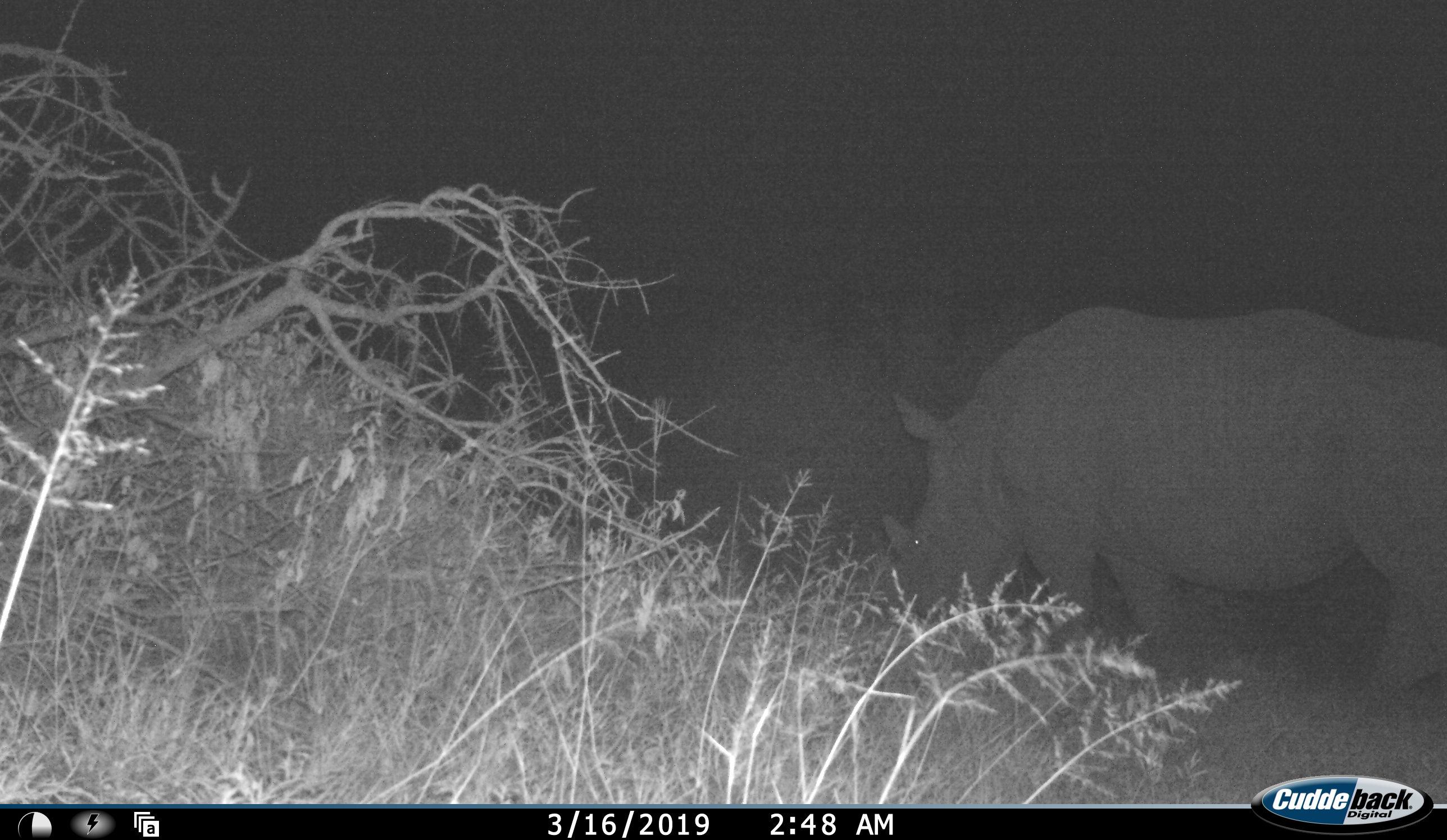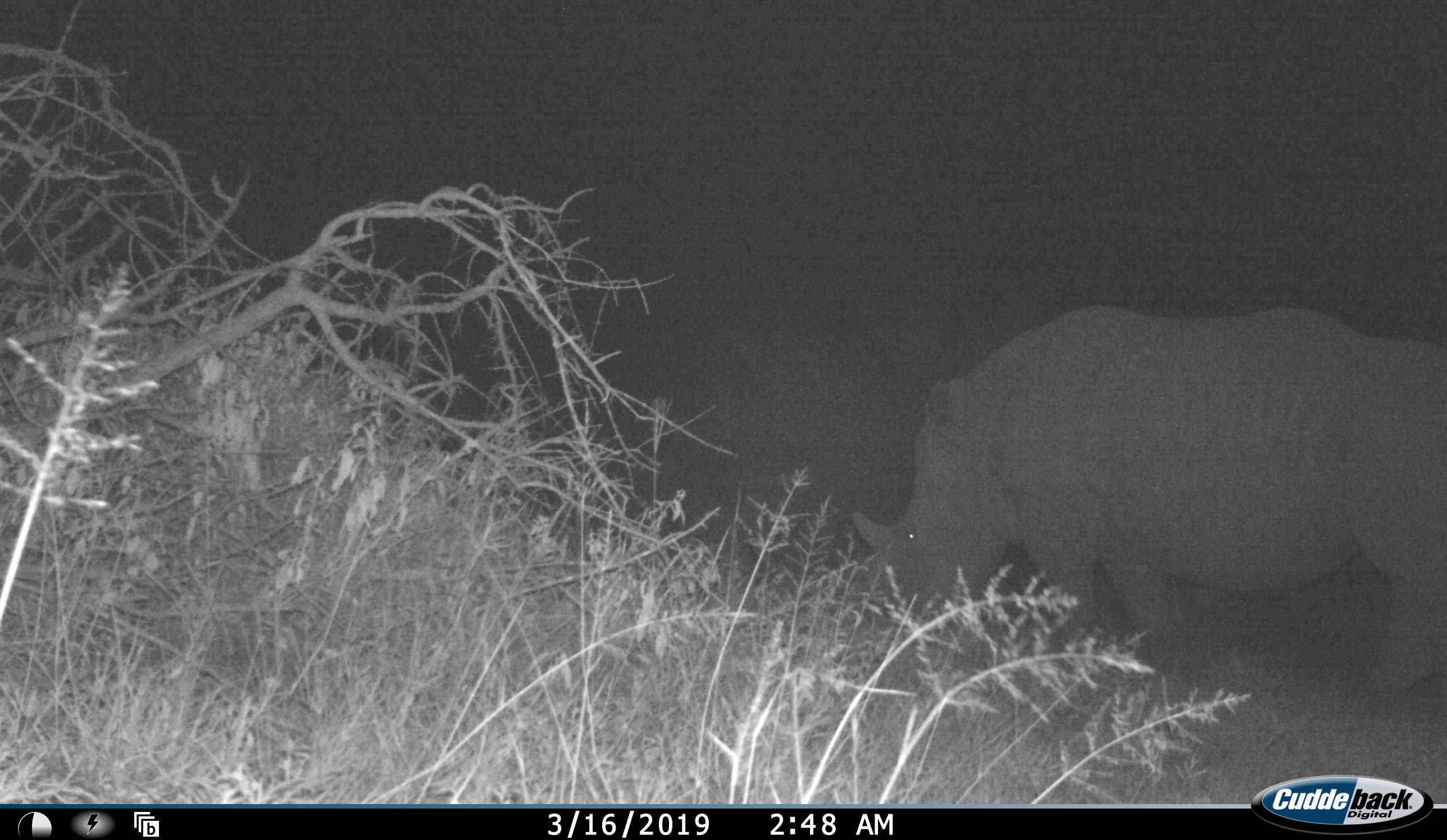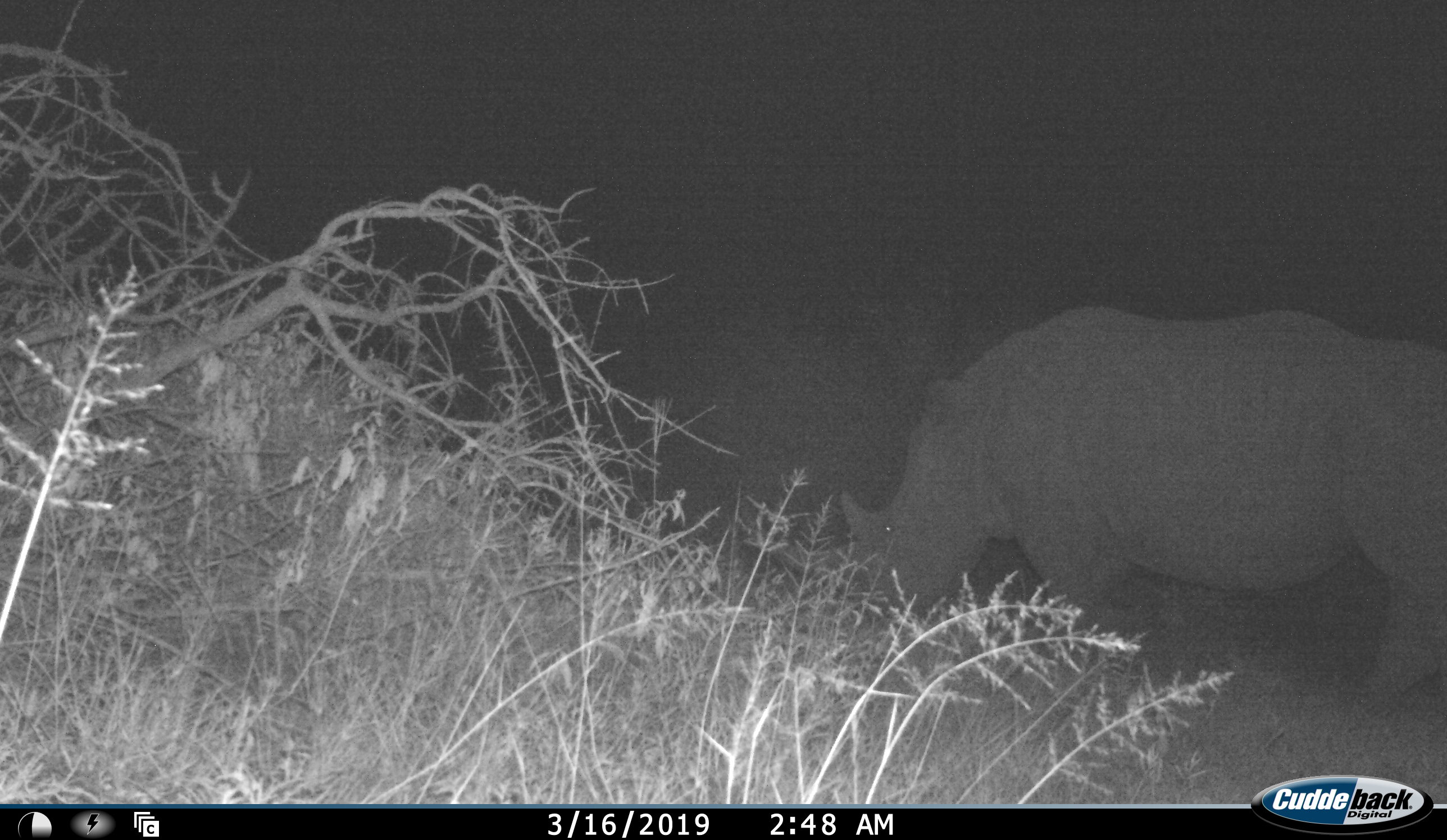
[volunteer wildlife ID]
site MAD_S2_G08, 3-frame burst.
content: unidentified animal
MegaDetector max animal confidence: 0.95